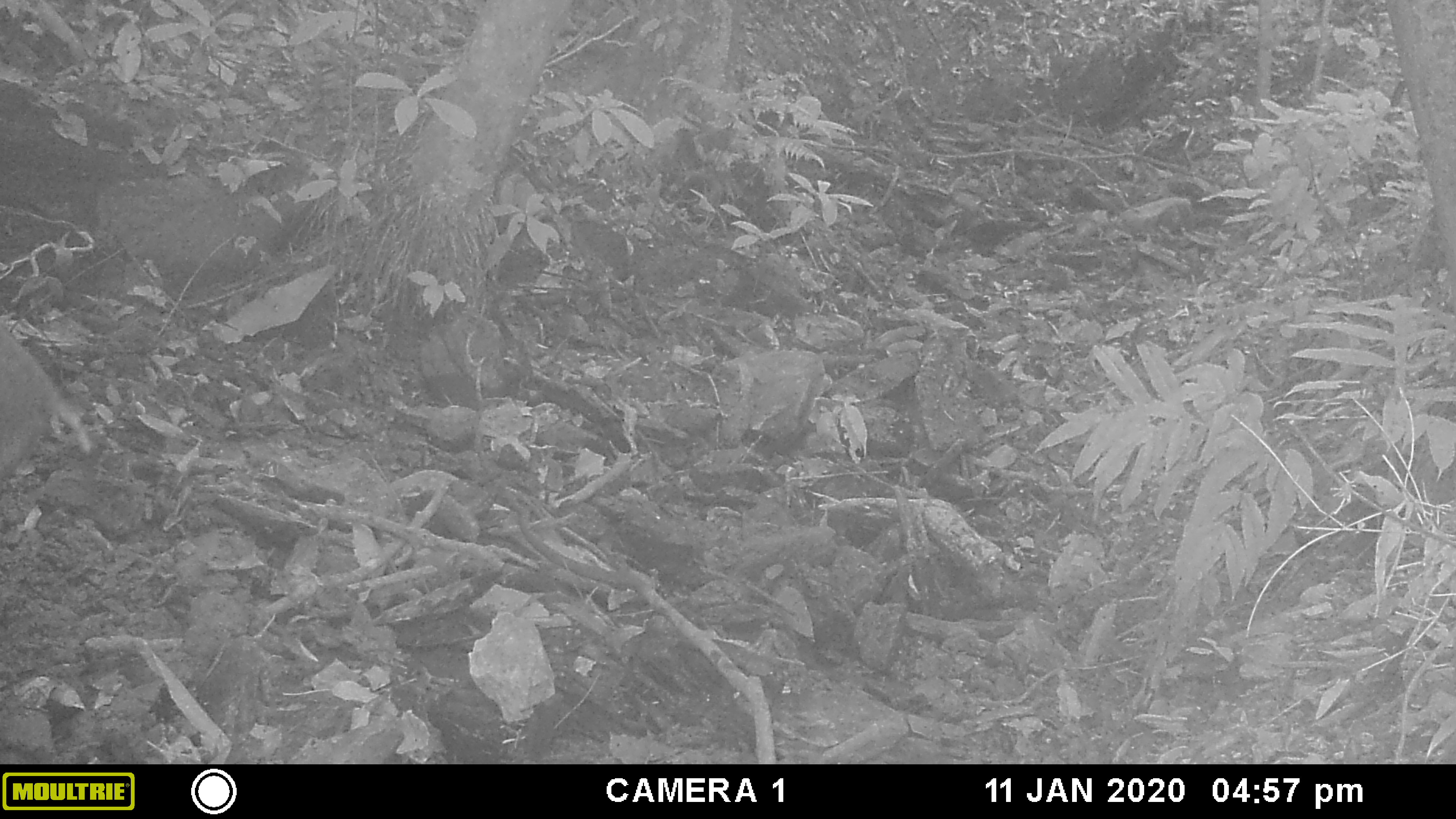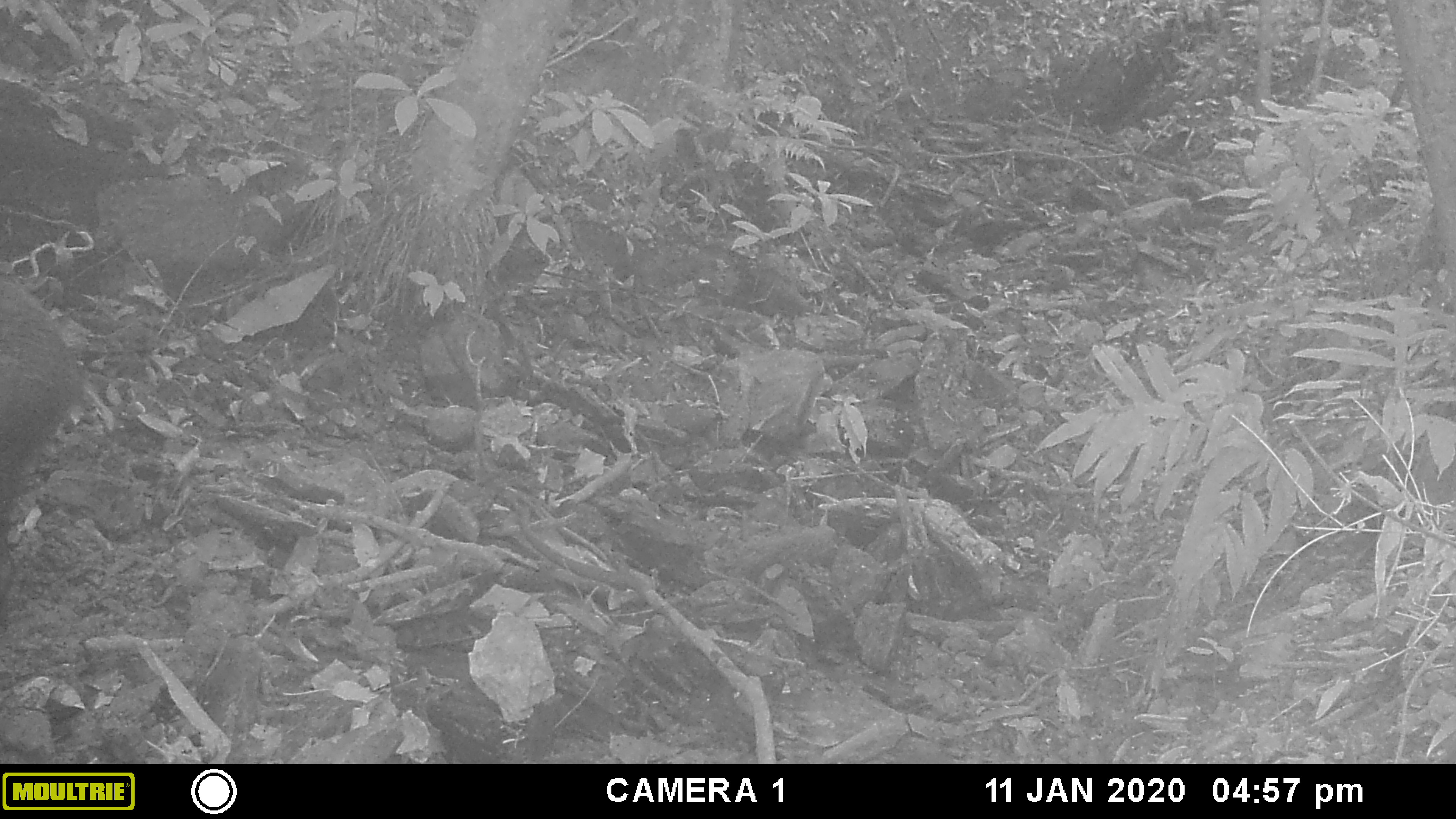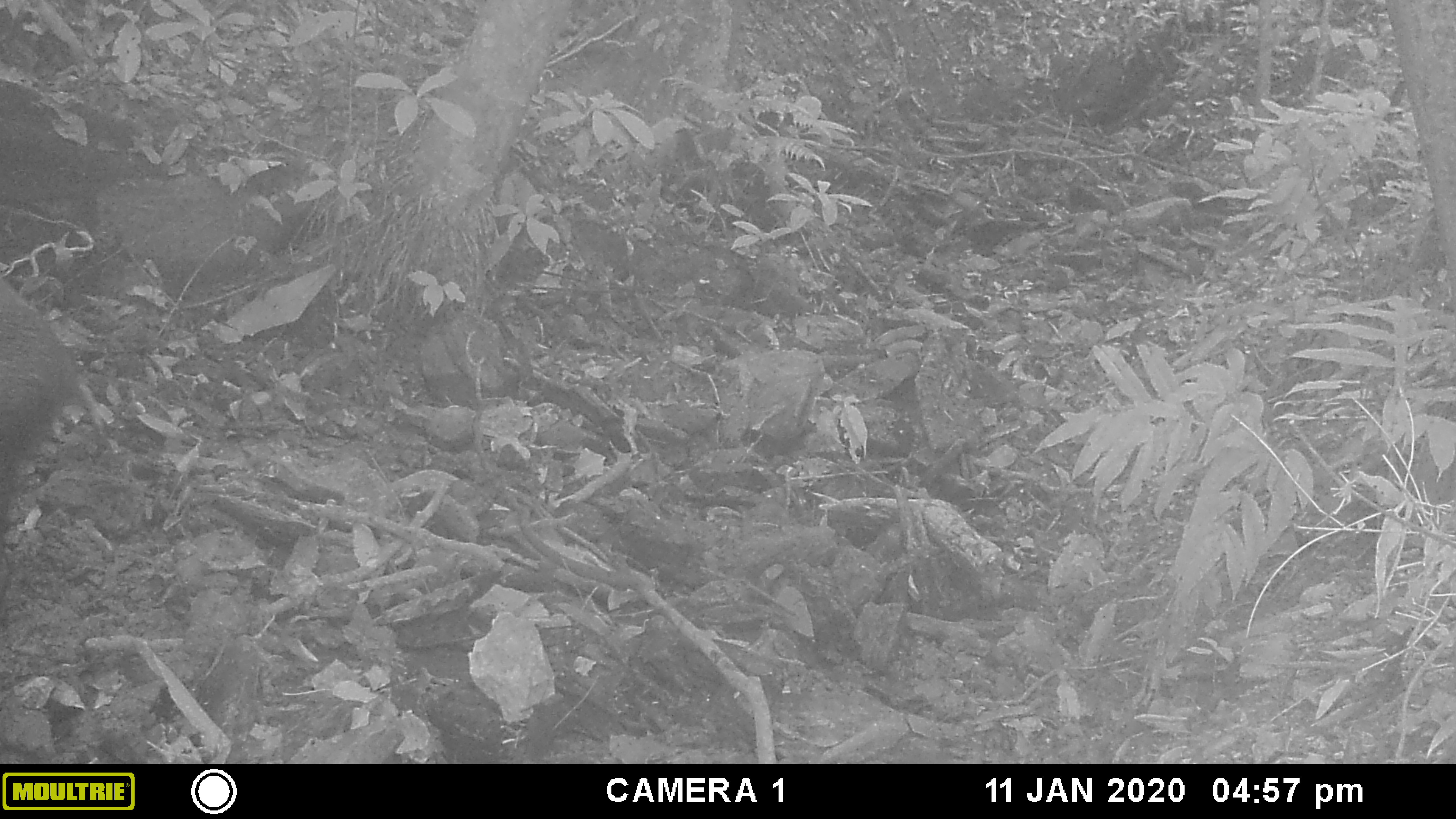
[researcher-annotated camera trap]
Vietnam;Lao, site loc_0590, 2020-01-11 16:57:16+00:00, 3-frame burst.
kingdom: Animalia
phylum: Chordata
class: Mammalia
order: Artiodactyla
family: Suidae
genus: Sus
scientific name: Sus scrofa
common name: eurasian wild pig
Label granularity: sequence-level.